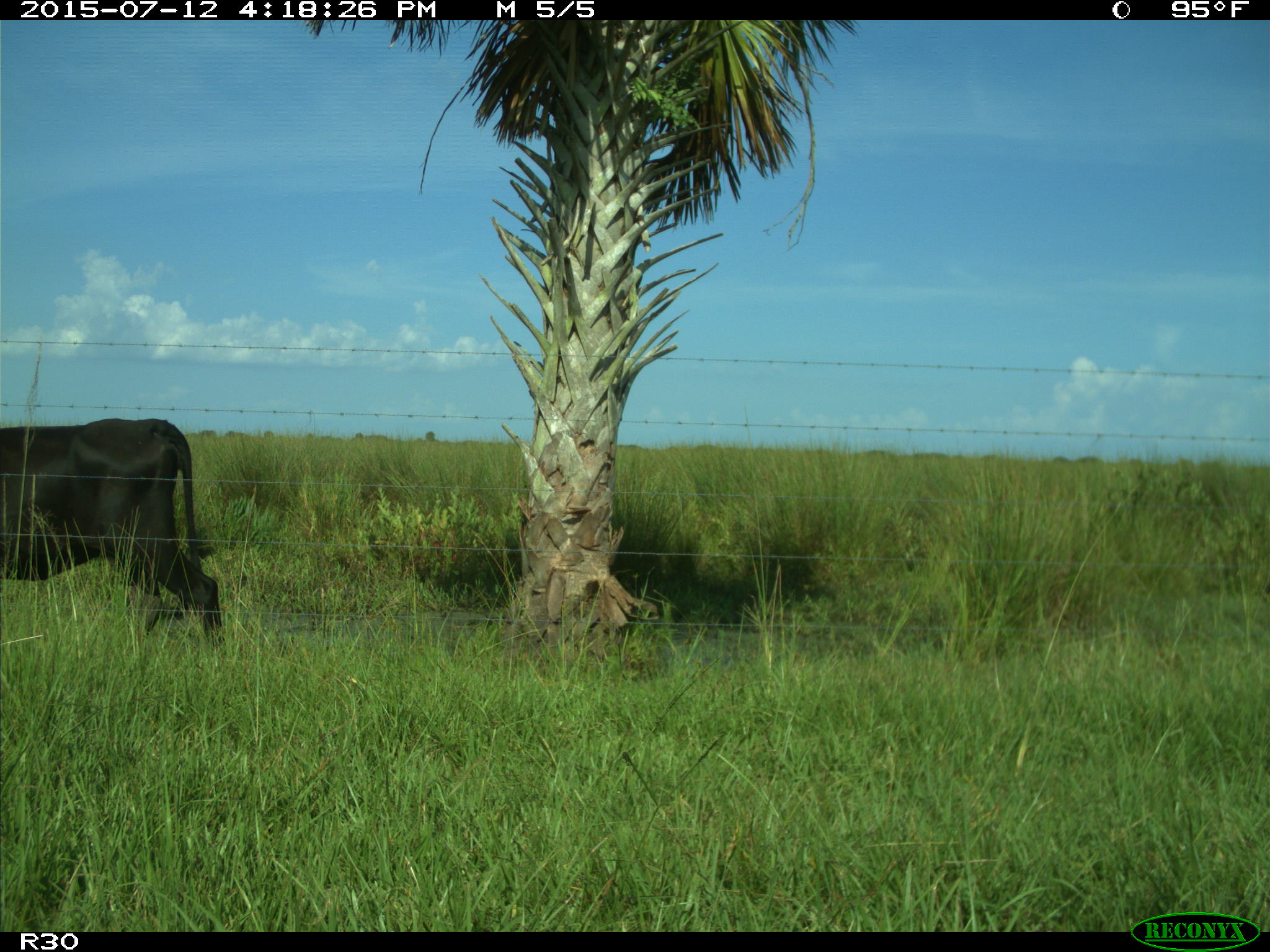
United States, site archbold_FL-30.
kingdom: Animalia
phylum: Chordata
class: Mammalia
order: Artiodactyla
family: Bovidae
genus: Bos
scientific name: Bos taurus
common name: domestic cow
Bos taurus (domestic cow).